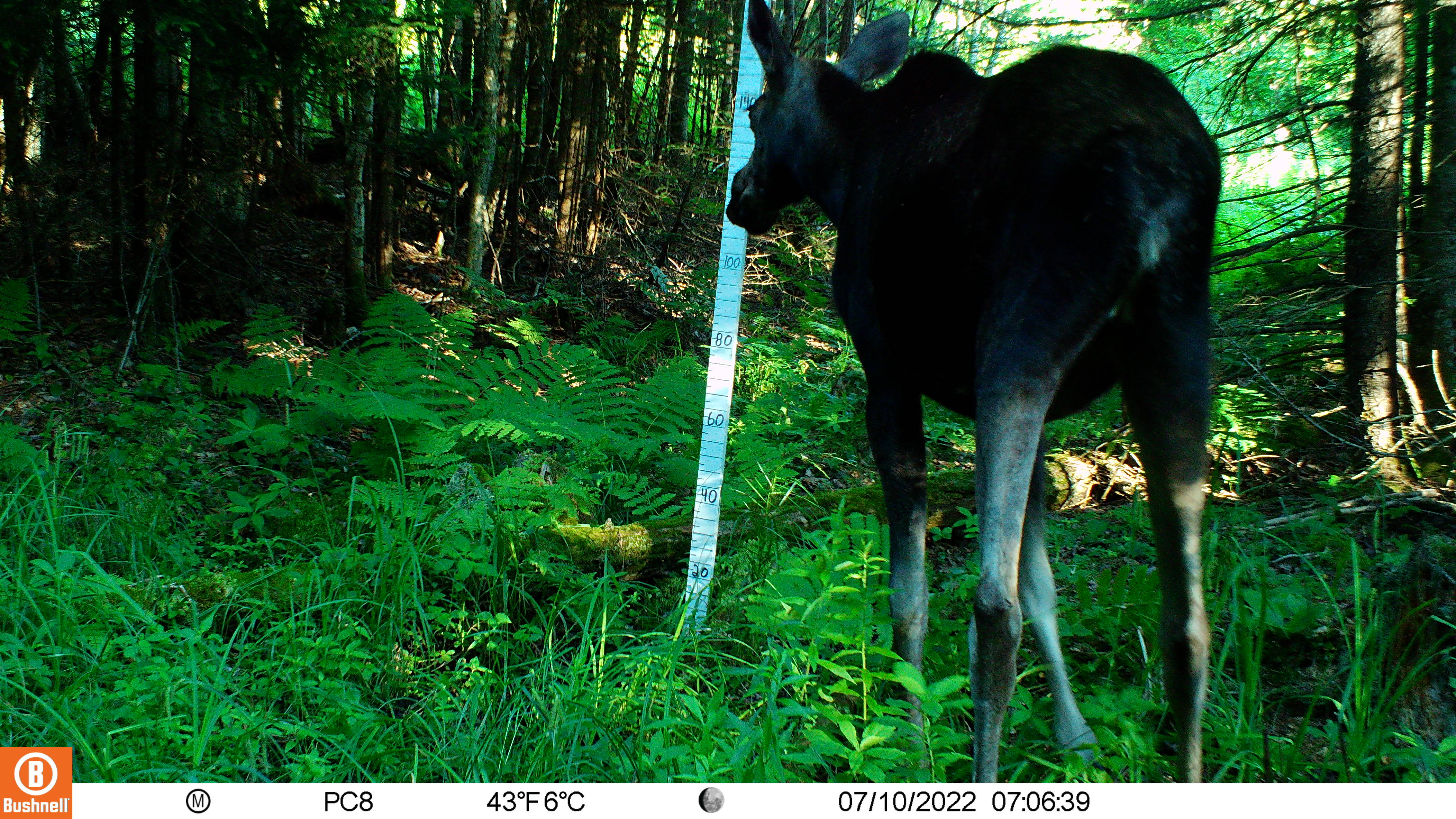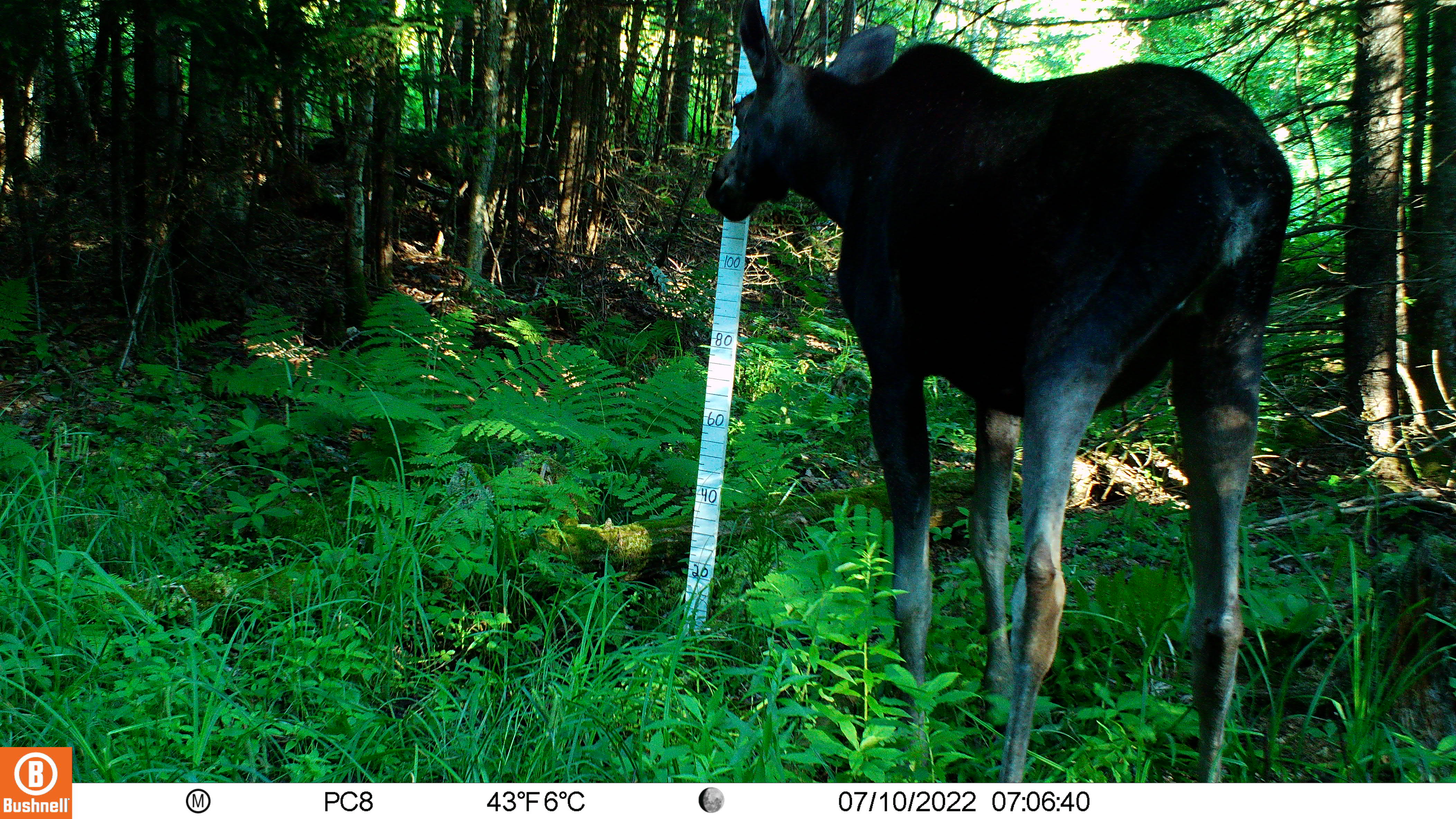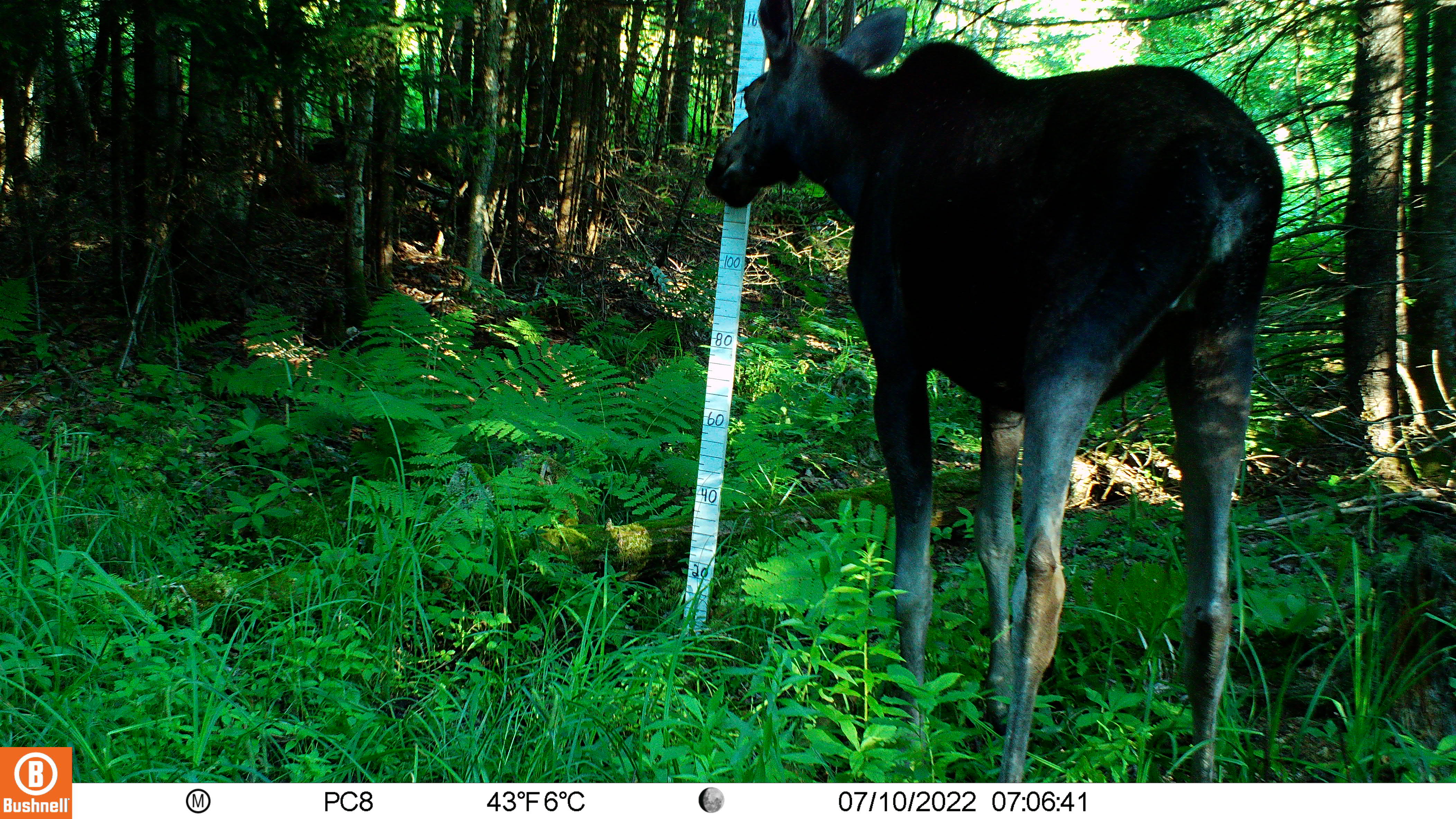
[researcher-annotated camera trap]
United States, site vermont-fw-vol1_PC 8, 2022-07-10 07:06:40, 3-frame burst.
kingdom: Animalia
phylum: Chordata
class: Mammalia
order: Artiodactyla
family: Cervidae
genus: Alces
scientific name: Alces alces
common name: moose